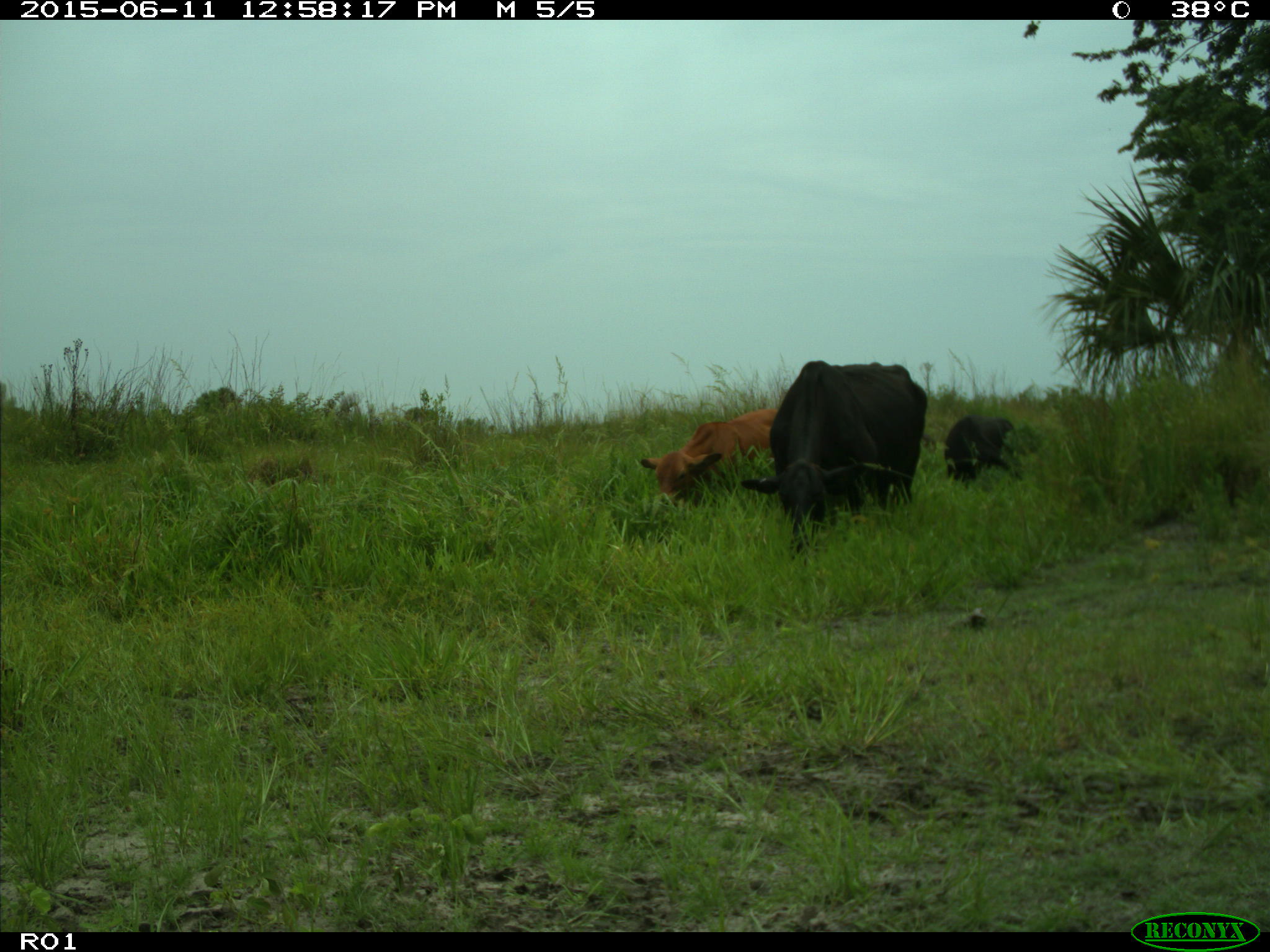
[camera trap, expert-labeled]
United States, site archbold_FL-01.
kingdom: Animalia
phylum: Chordata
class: Mammalia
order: Artiodactyla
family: Bovidae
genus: Bos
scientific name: Bos taurus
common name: domestic cow